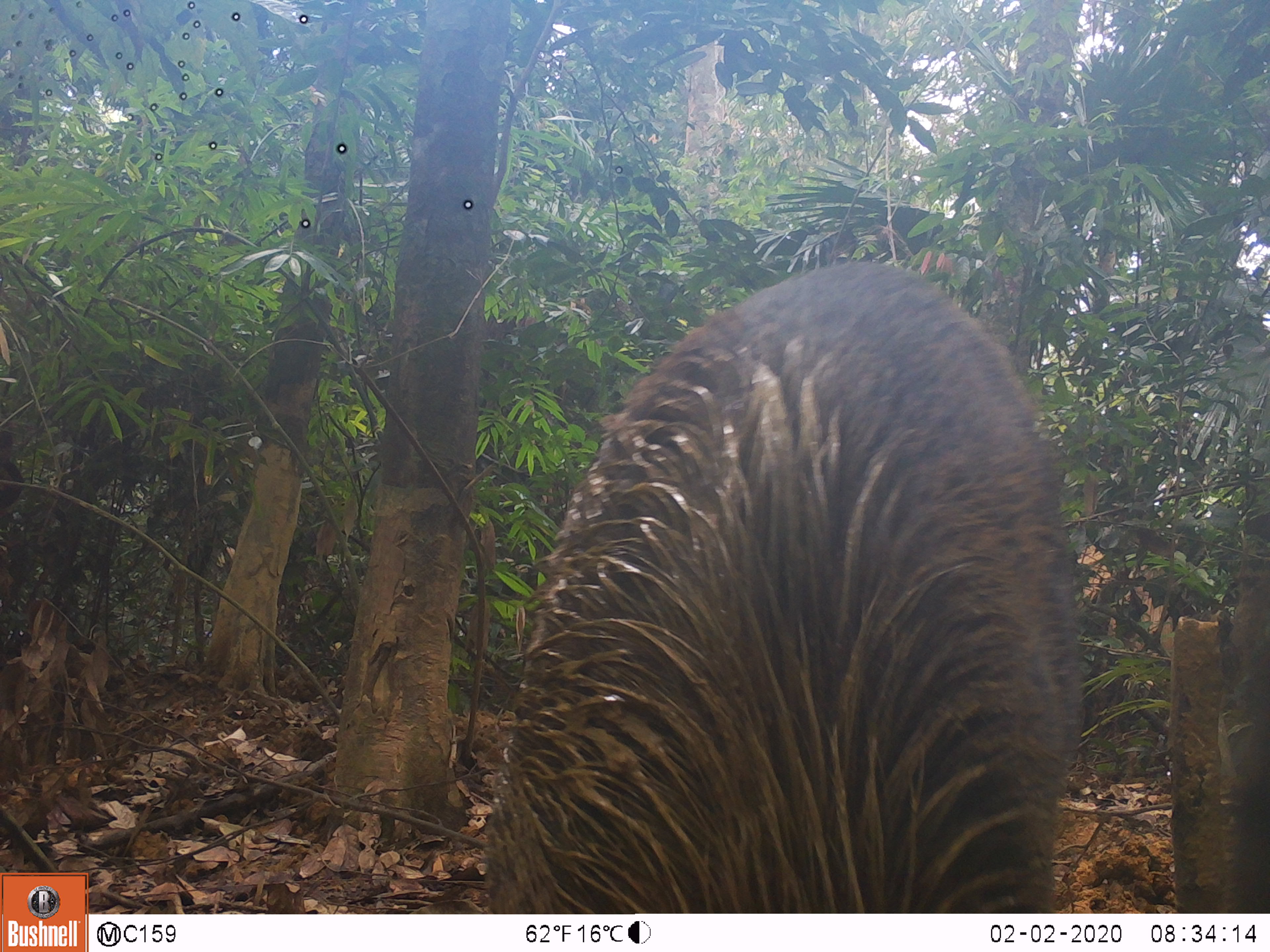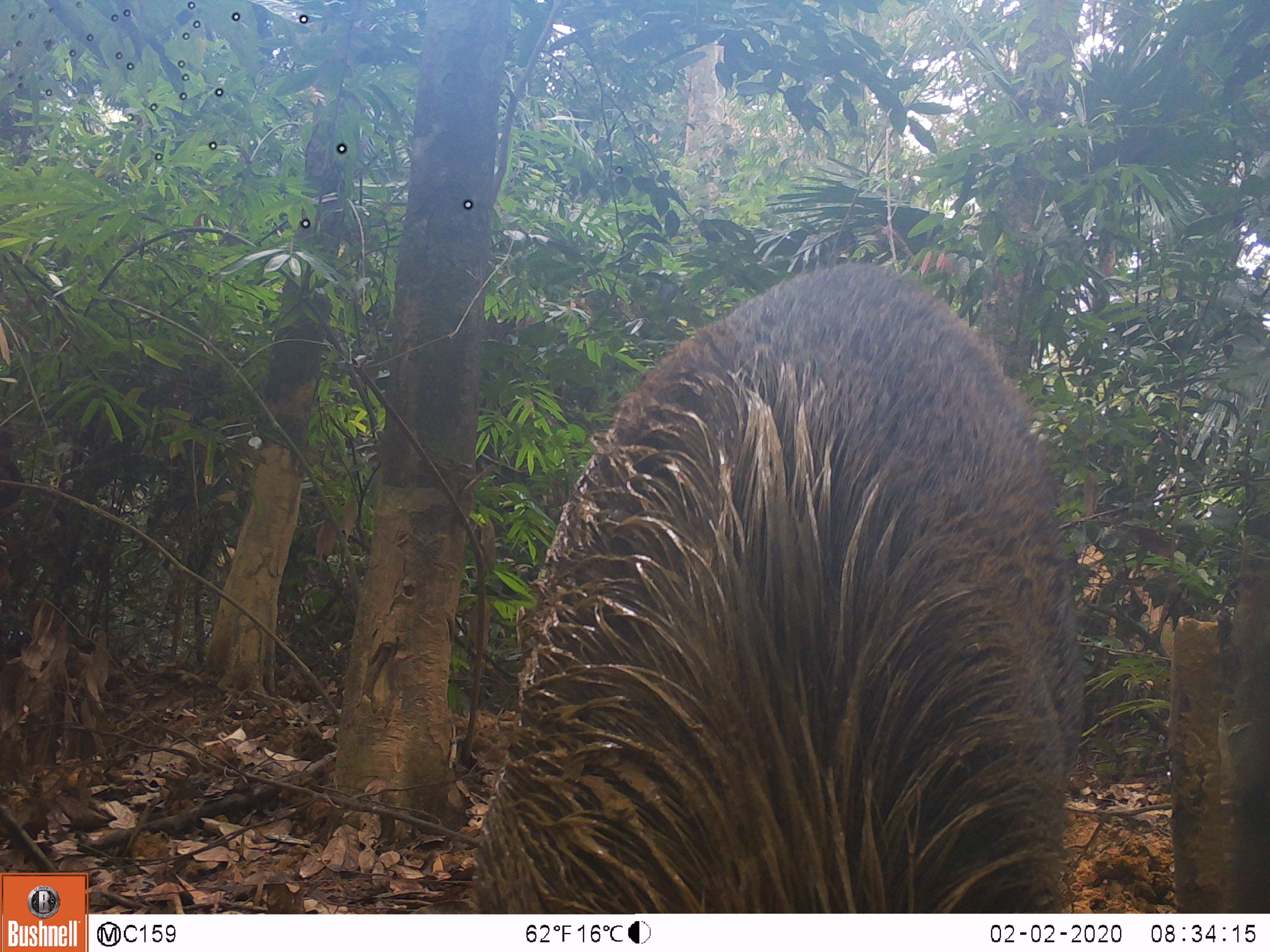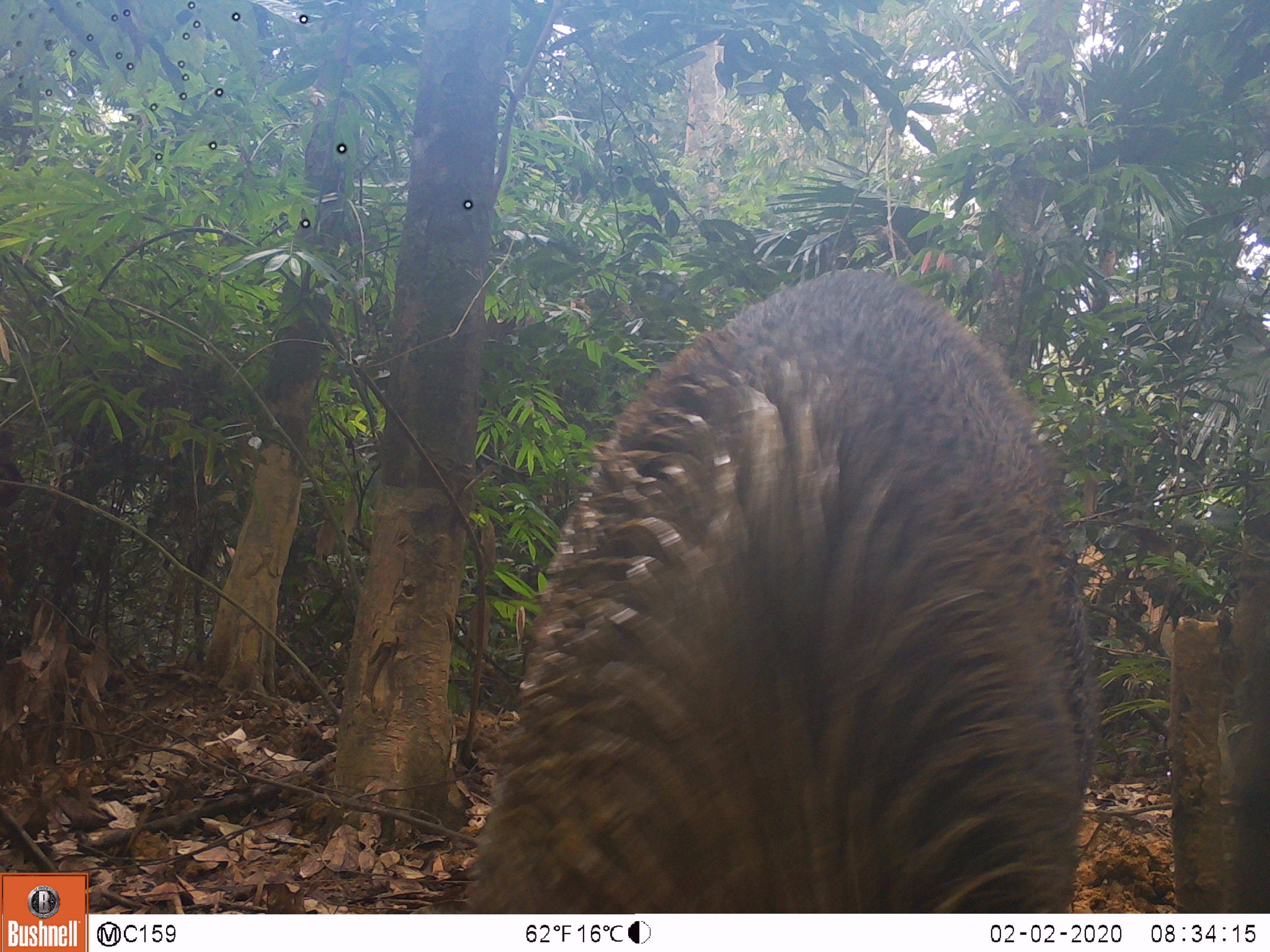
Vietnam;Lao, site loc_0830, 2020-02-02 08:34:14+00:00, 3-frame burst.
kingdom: Animalia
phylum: Chordata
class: Mammalia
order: Artiodactyla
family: Suidae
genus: Sus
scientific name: Sus scrofa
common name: eurasian wild pig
Eurasian wild pig (Sus scrofa). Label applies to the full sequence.